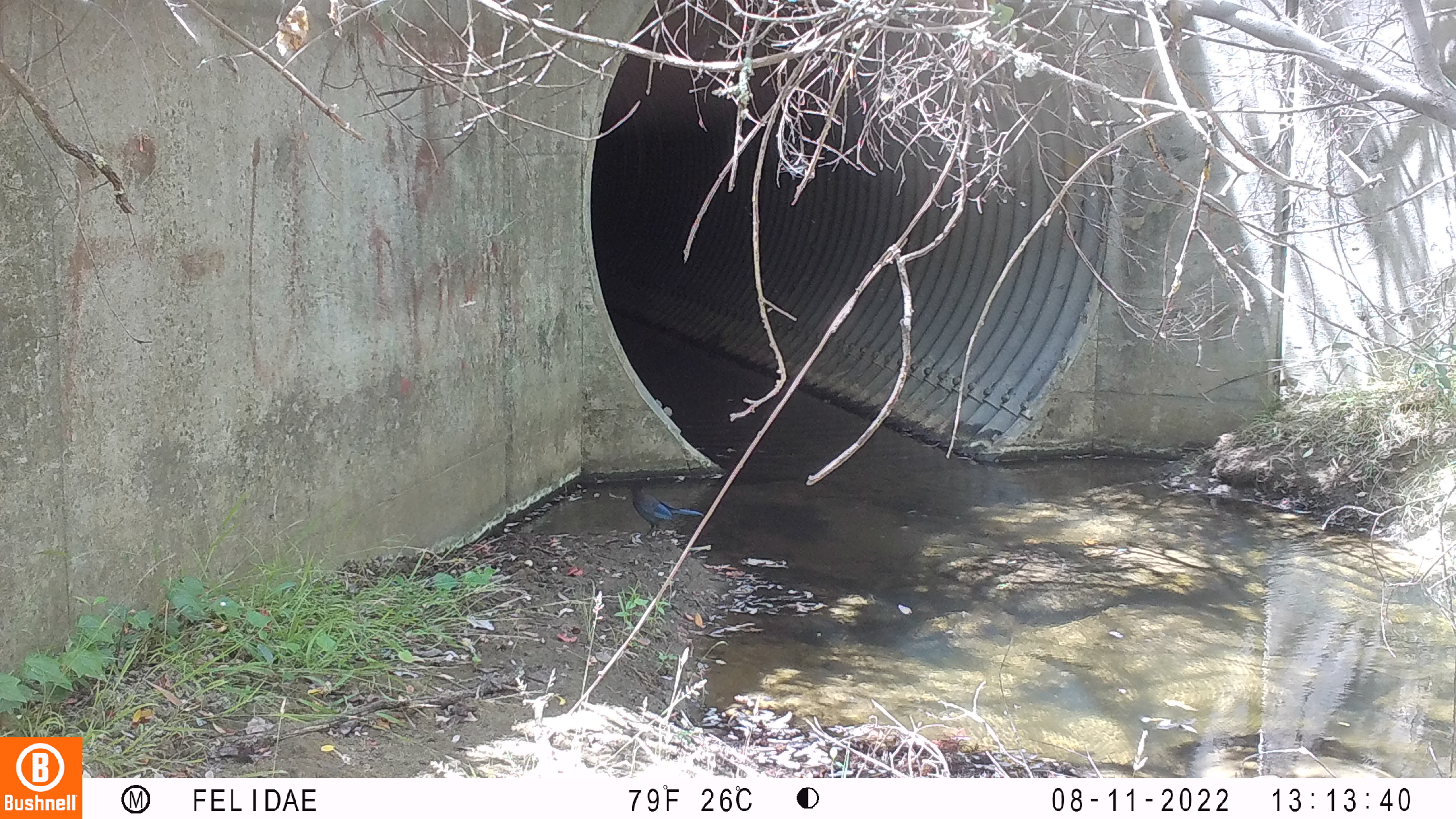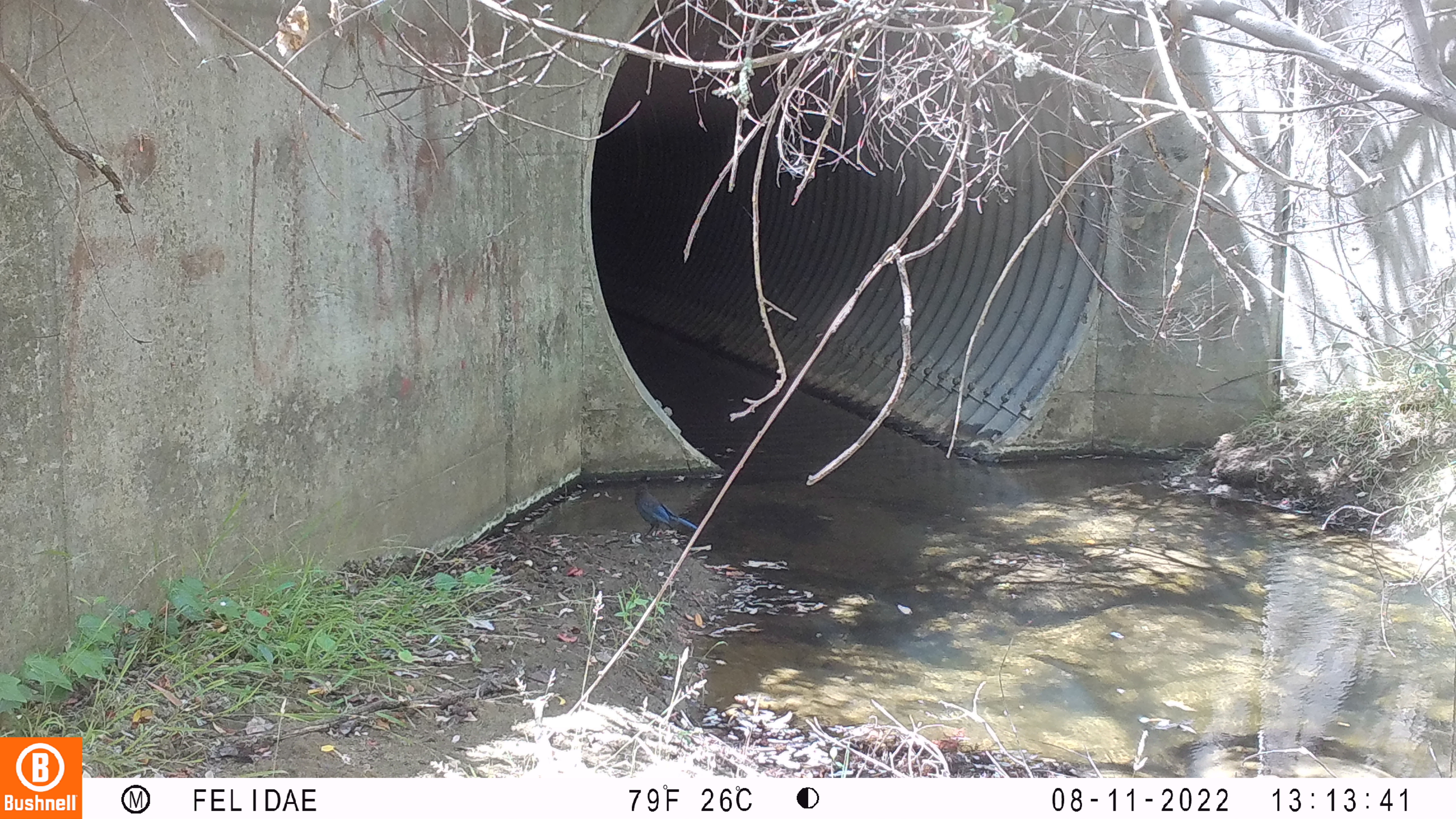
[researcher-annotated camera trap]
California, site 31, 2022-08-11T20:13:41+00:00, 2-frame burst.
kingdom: Animalia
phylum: Chordata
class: Aves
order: Passeriformes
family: Corvidae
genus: Cyanocitta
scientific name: Cyanocitta stelleri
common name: steller's jay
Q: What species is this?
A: Steller's jay (Cyanocitta stelleri).